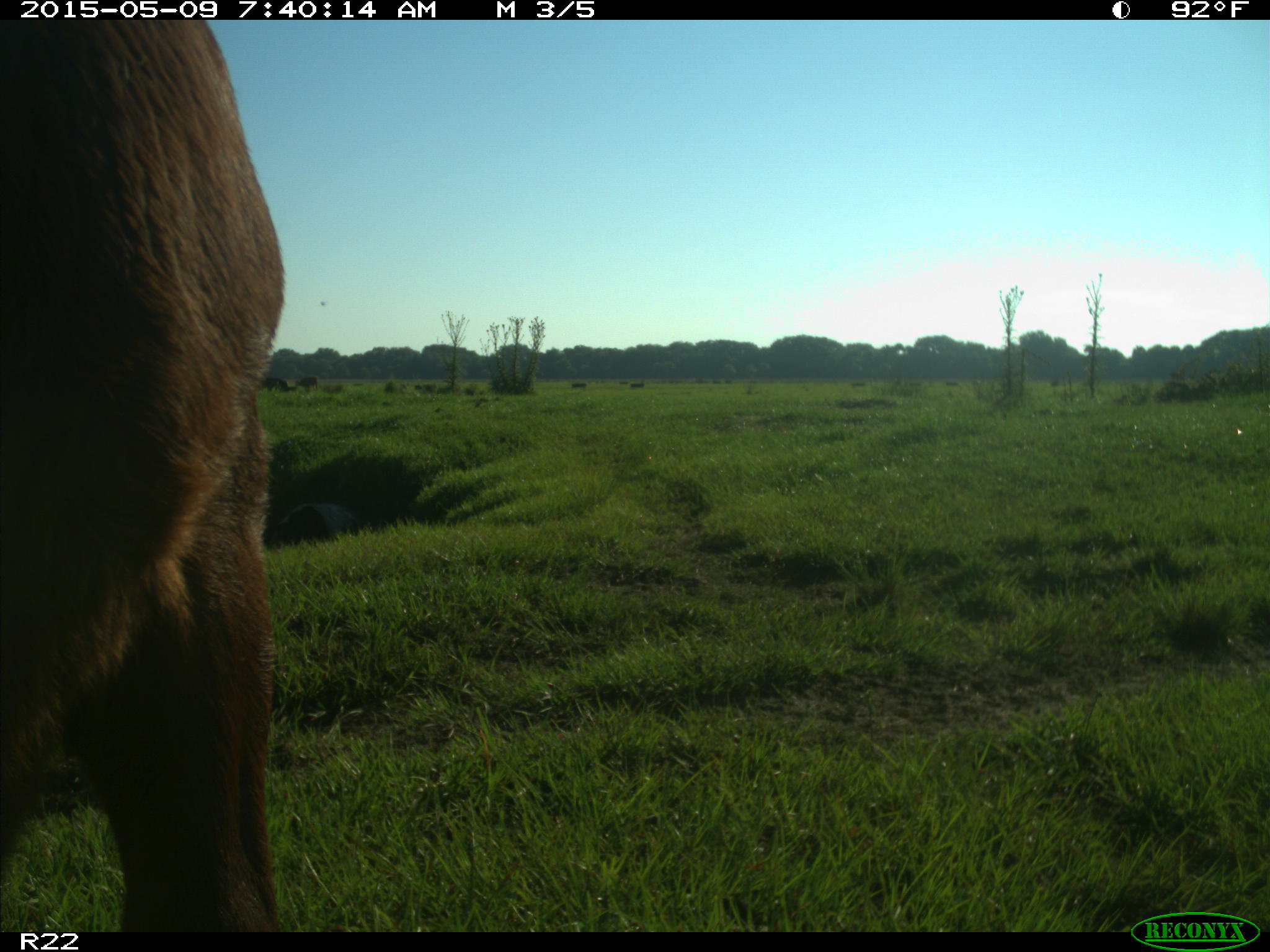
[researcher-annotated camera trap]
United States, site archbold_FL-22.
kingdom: Animalia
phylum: Chordata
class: Mammalia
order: Artiodactyla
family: Bovidae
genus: Bos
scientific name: Bos taurus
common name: domestic cow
Bos taurus (domestic cow).